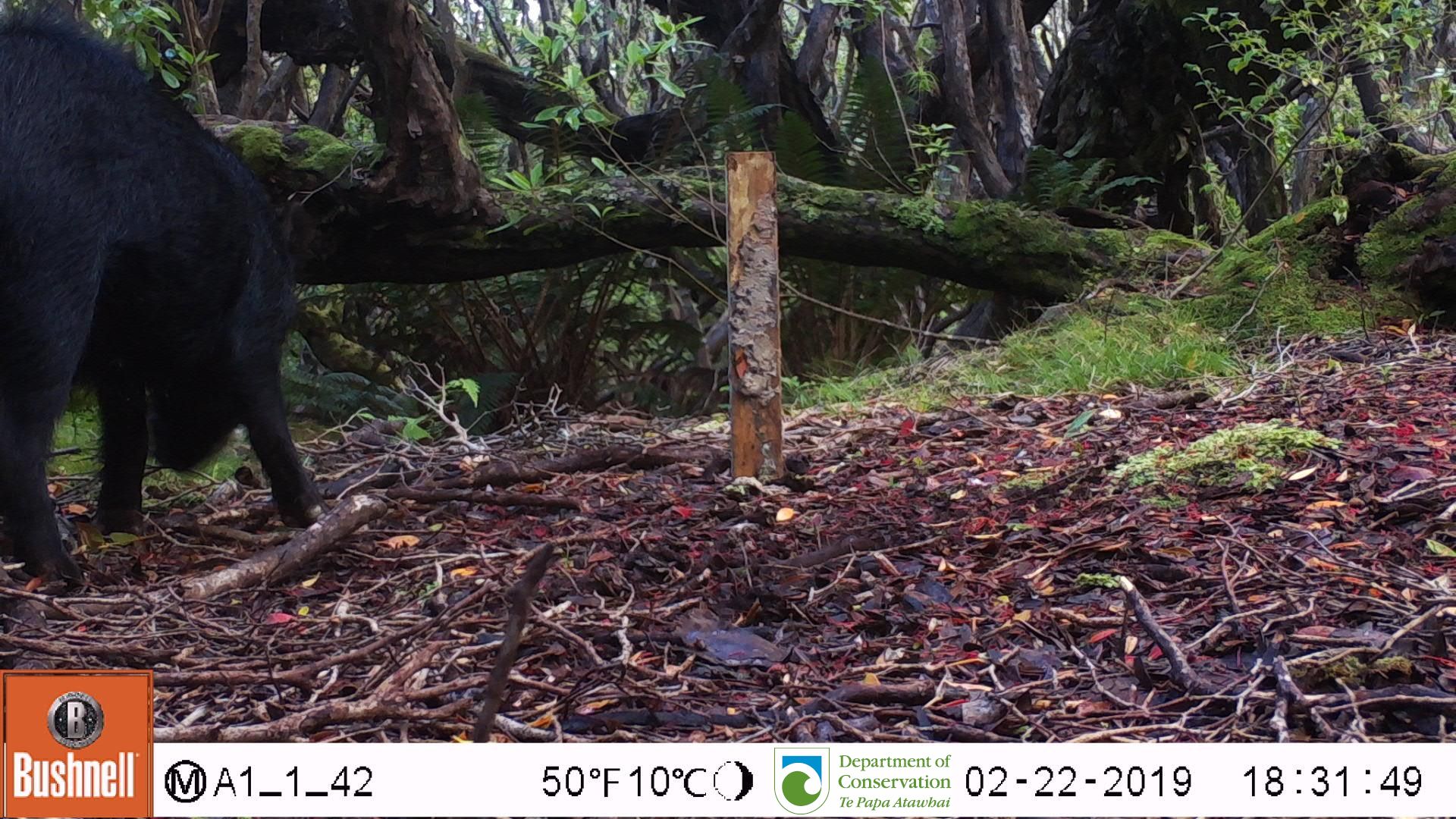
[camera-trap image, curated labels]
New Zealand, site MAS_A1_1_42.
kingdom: Animalia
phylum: Chordata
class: Mammalia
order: Artiodactyla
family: Suidae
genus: Sus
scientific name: Sus scrofa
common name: pig